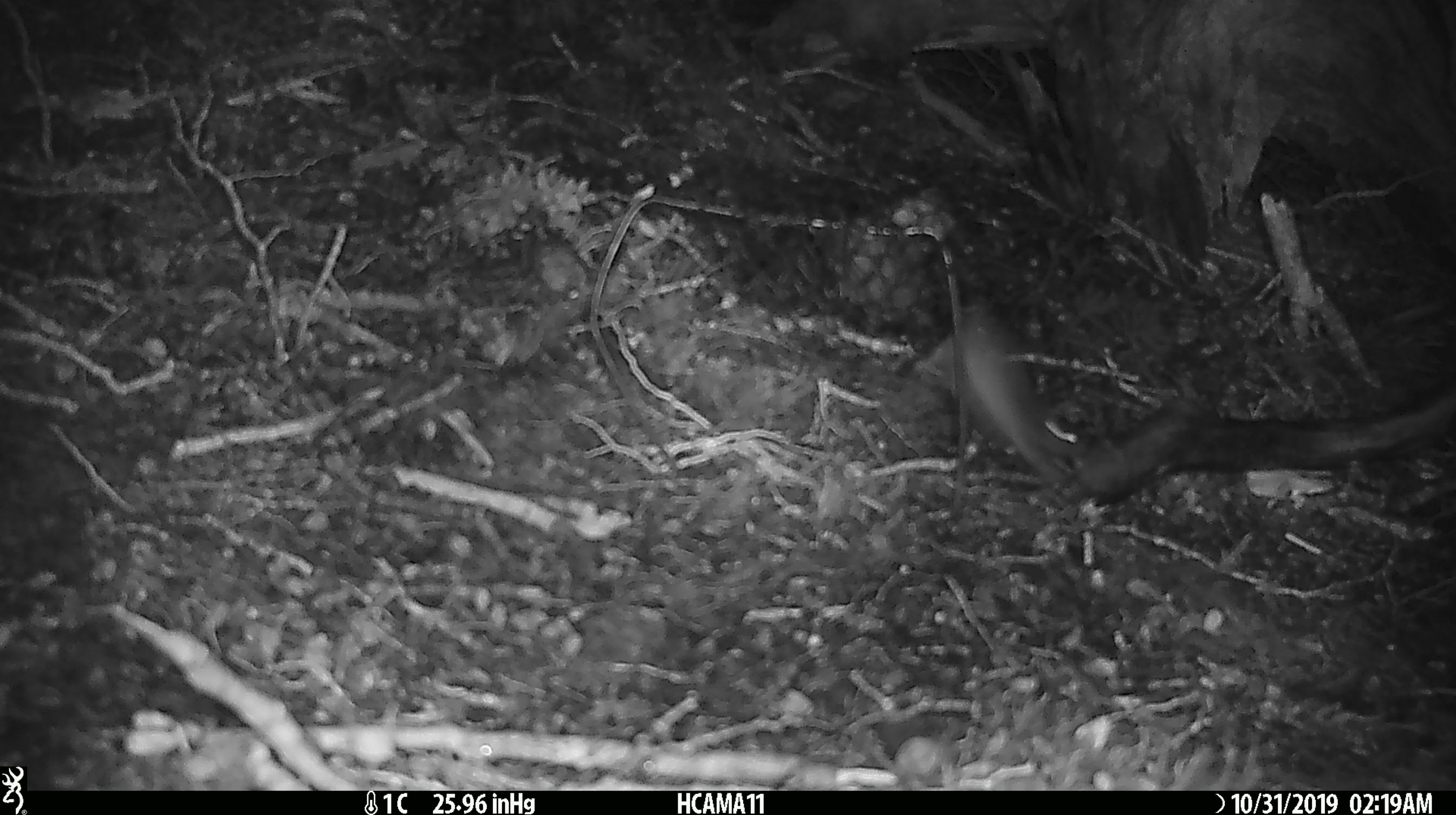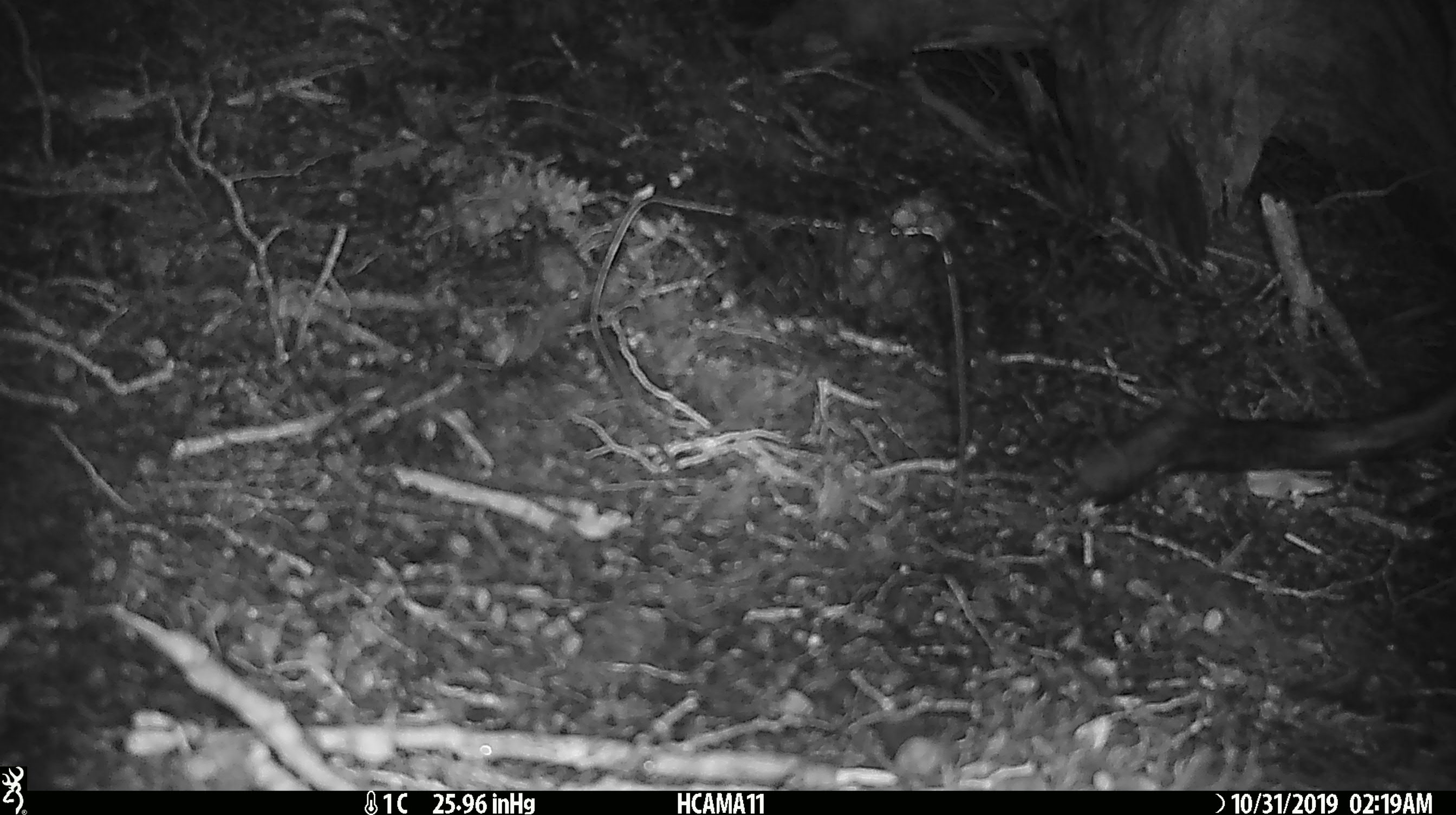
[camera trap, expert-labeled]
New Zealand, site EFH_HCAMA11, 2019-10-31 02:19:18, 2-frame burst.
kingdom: Animalia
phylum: Chordata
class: Mammalia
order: Rodentia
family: Muridae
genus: Mus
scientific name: Mus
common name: mouse